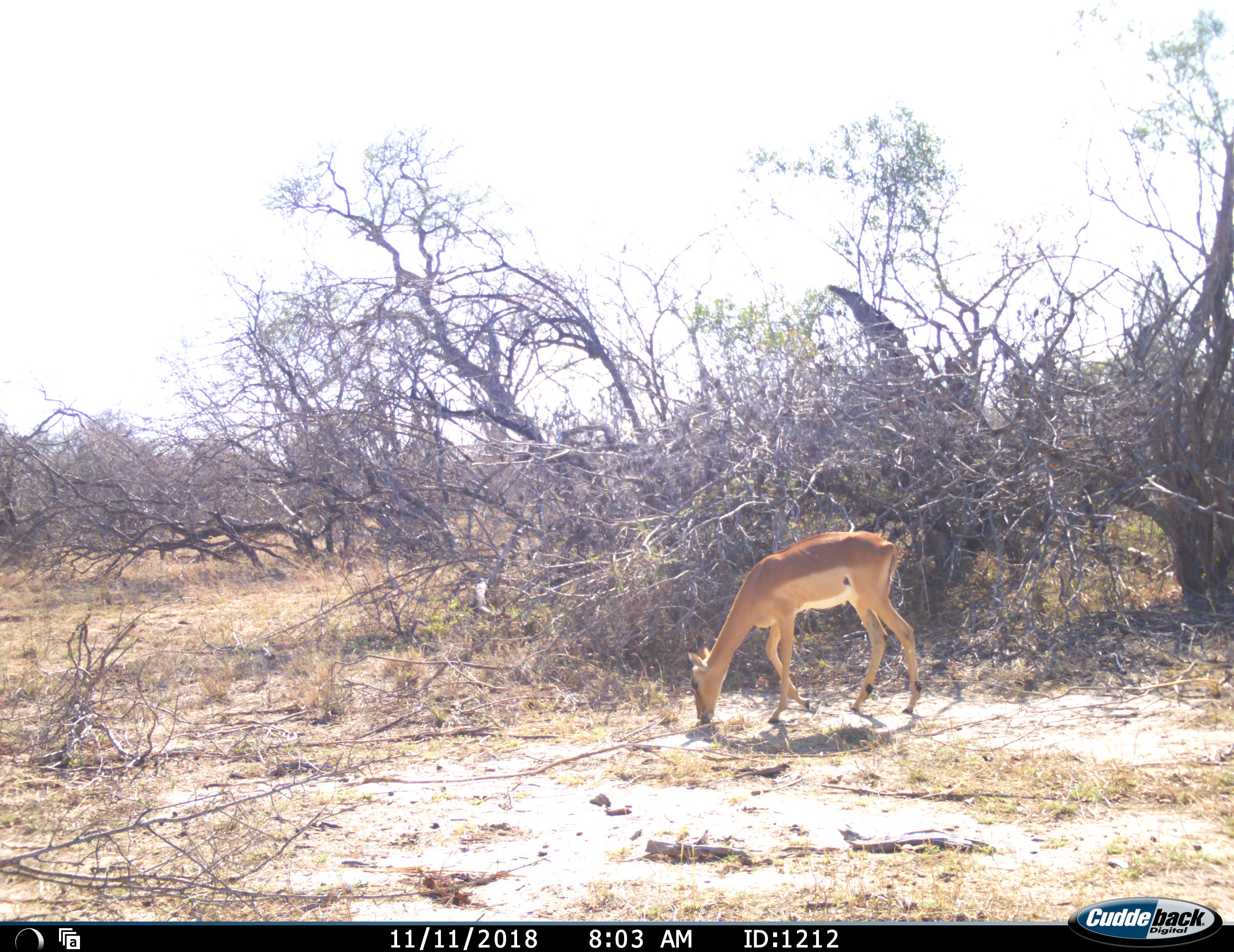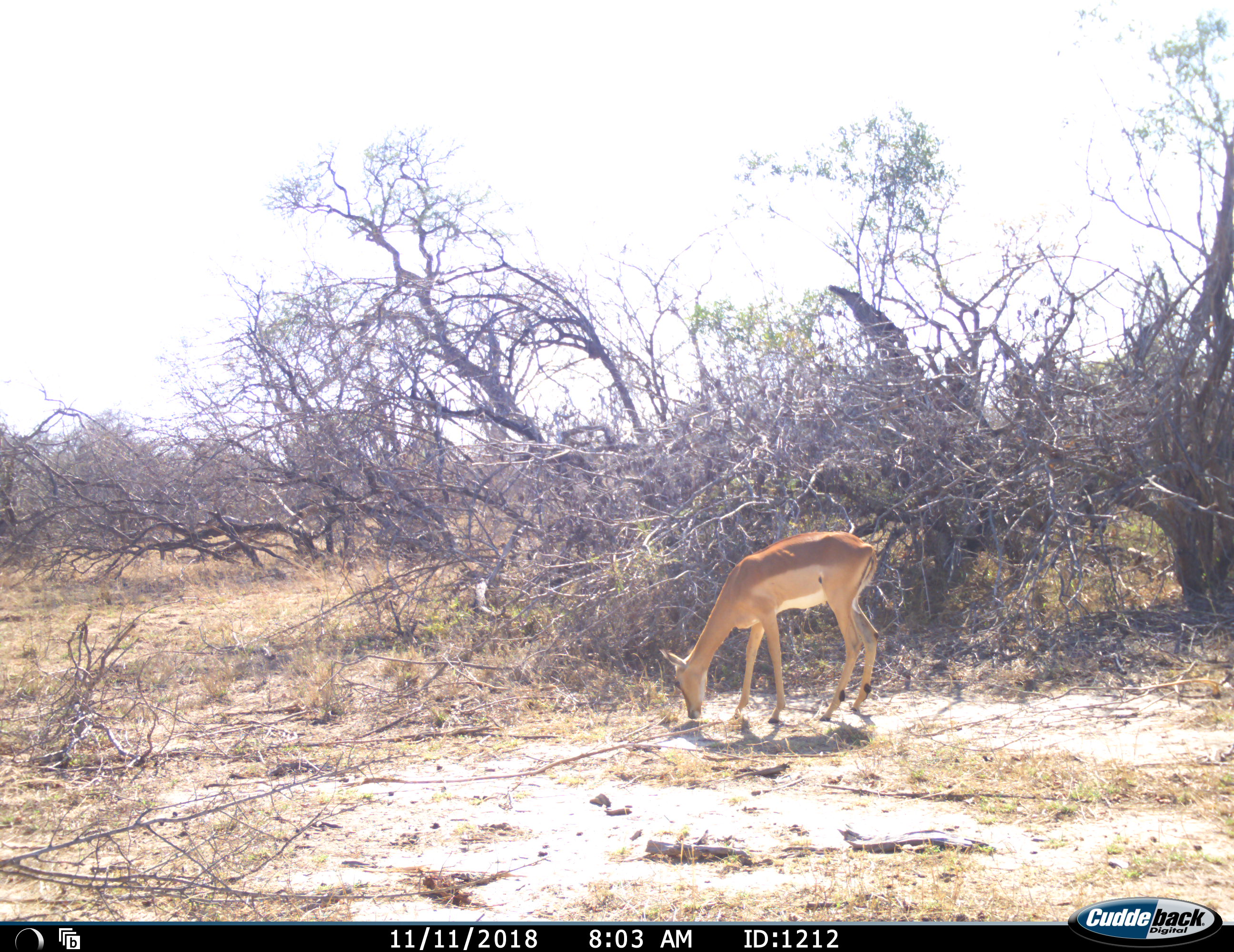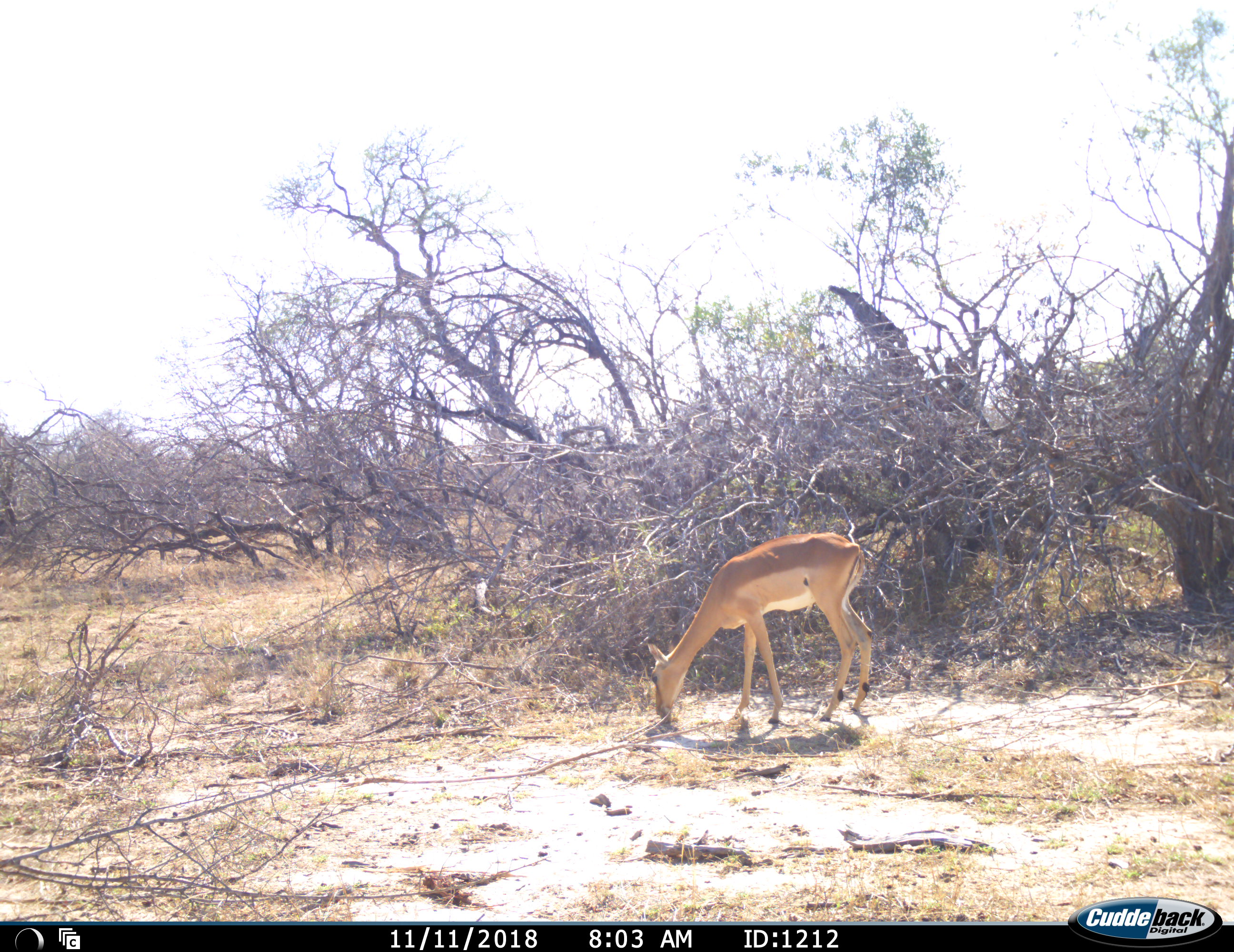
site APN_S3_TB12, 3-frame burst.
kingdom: Animalia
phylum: Chordata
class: Mammalia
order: Artiodactyla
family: Bovidae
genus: Aepyceros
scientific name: Aepyceros melampus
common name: impala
Impala (Aepyceros melampus), count 1. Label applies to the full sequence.